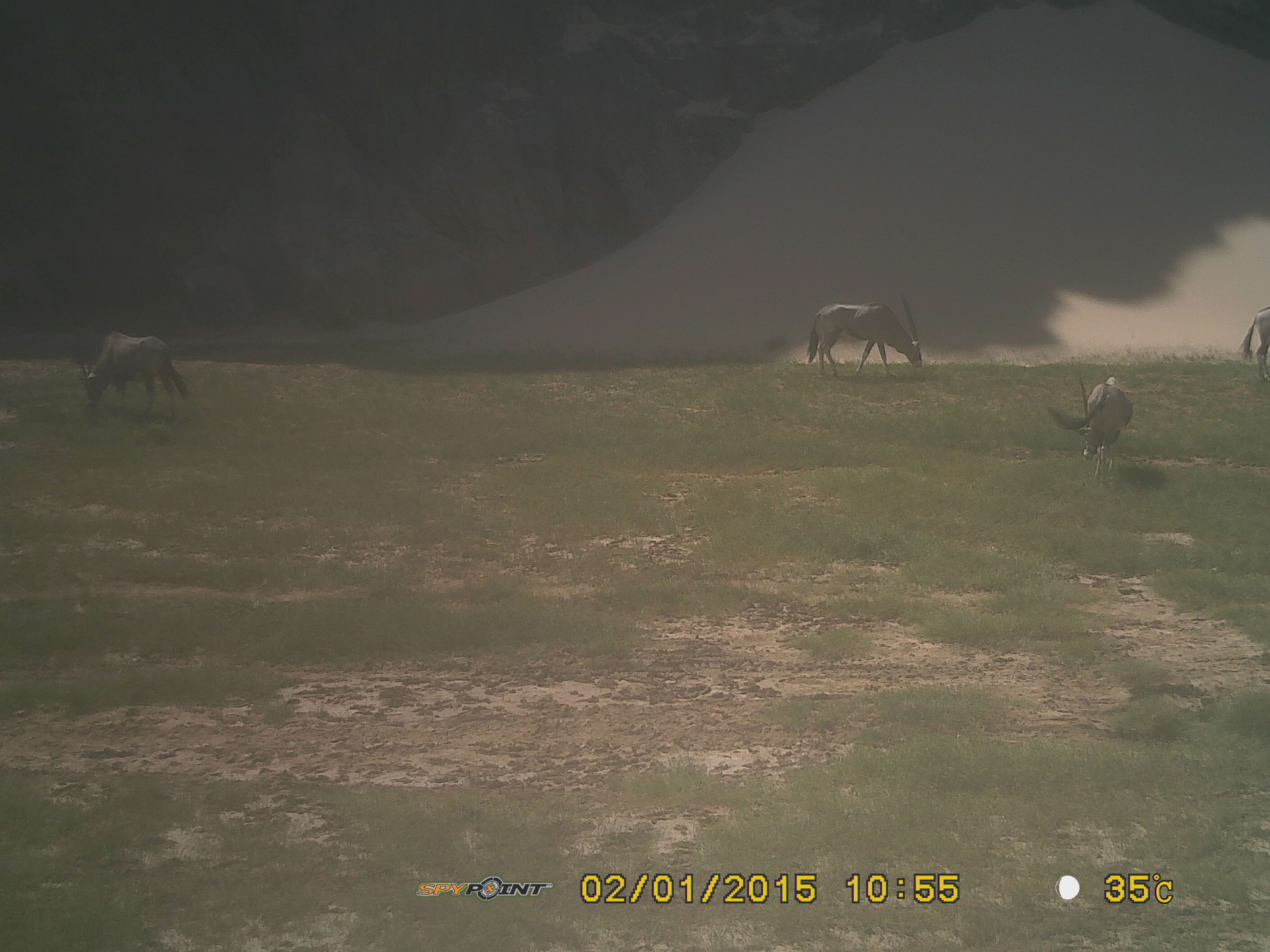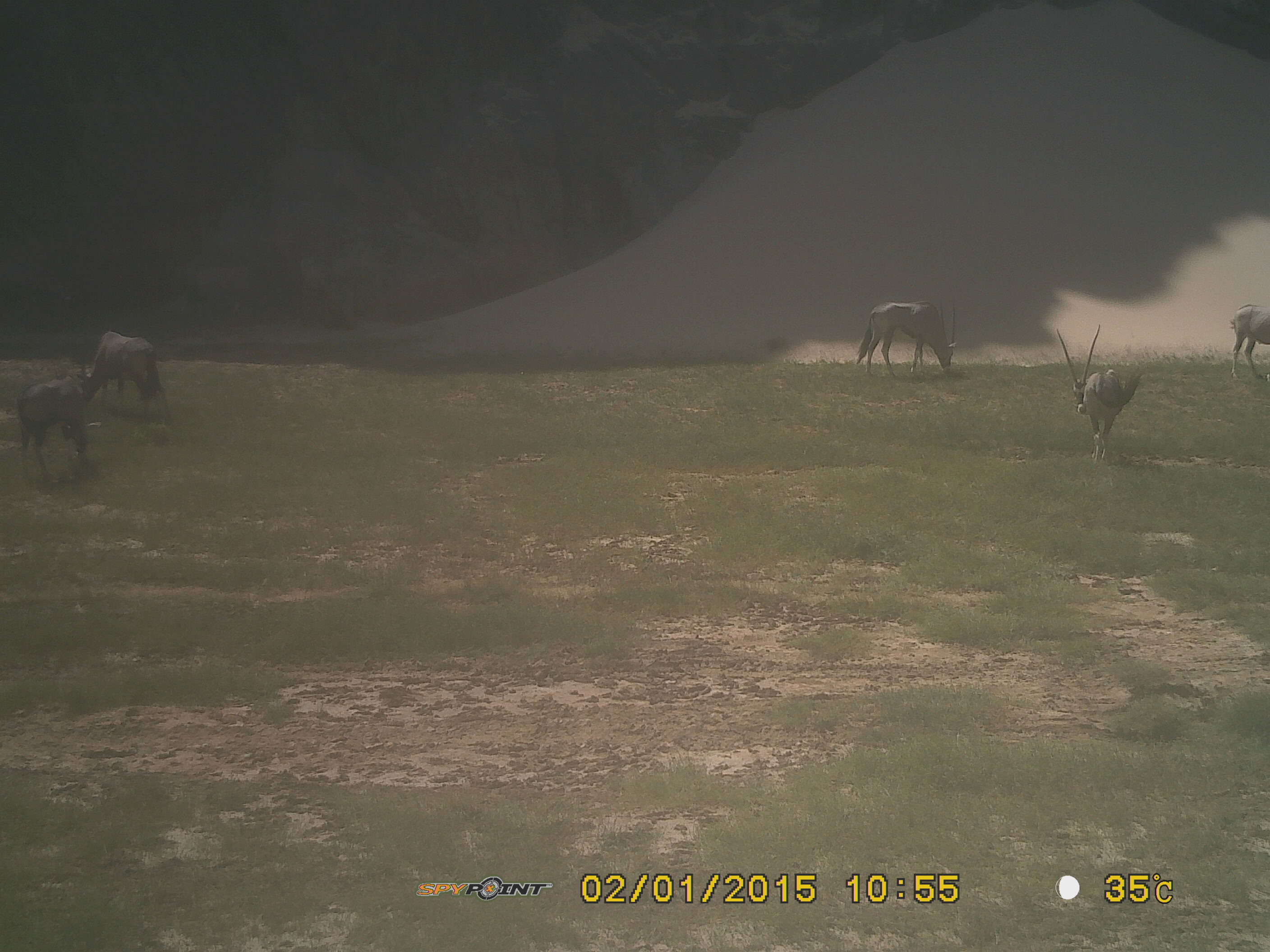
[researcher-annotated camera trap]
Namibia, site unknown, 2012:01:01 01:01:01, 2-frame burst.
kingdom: Animalia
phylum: Chordata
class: Mammalia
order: Artiodactyla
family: Bovidae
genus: Oryx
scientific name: Oryx gazella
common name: gemsbok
Oryx gazella (gemsbok).